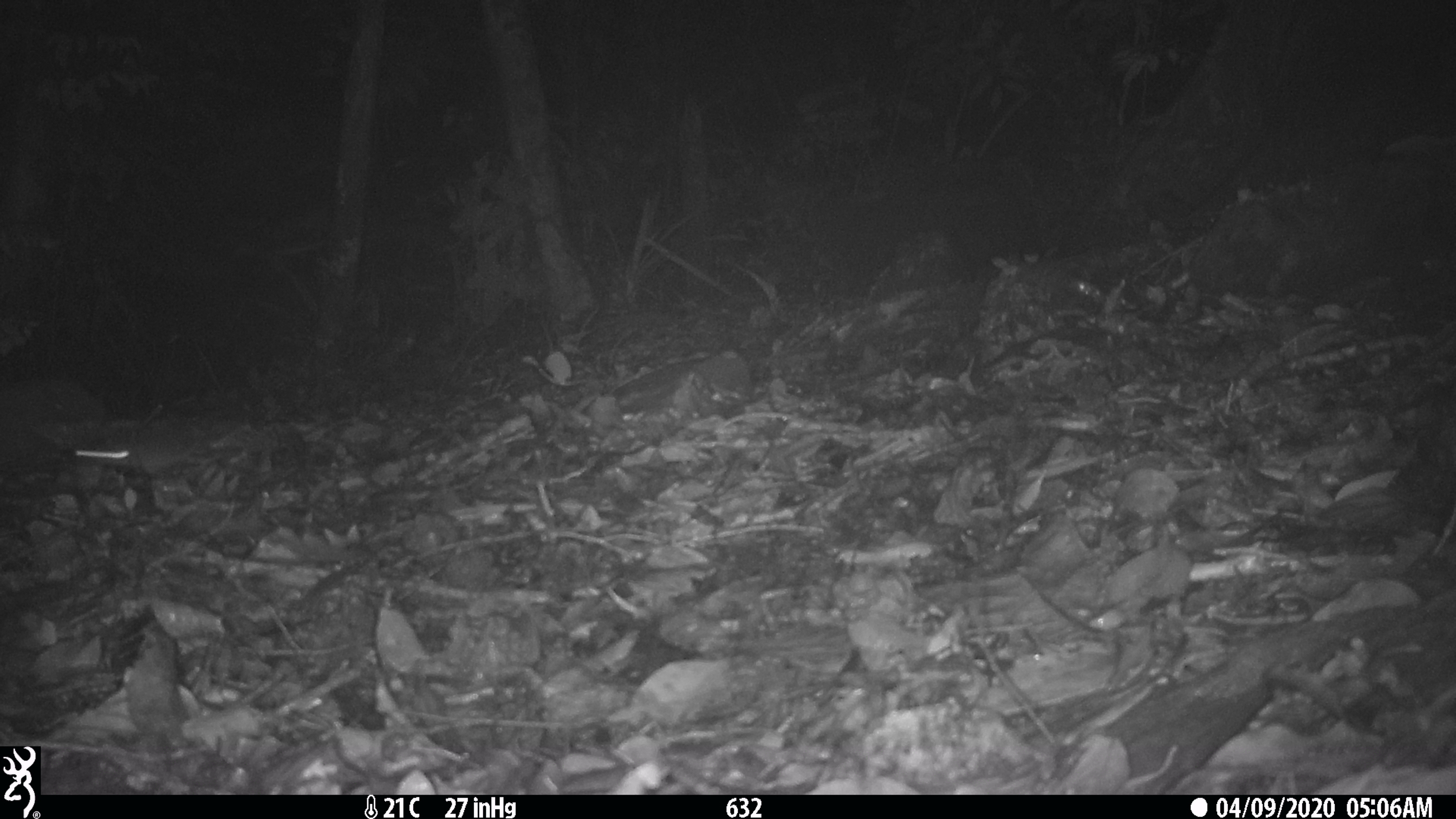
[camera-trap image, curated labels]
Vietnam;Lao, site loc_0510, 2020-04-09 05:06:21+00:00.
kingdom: Animalia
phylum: Chordata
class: Mammalia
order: Rodentia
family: Muridae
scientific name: Muridae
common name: old-world mice and rats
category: unidentified murid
Unidentified murid (old-world mice and rats) (Muridae). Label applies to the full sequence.